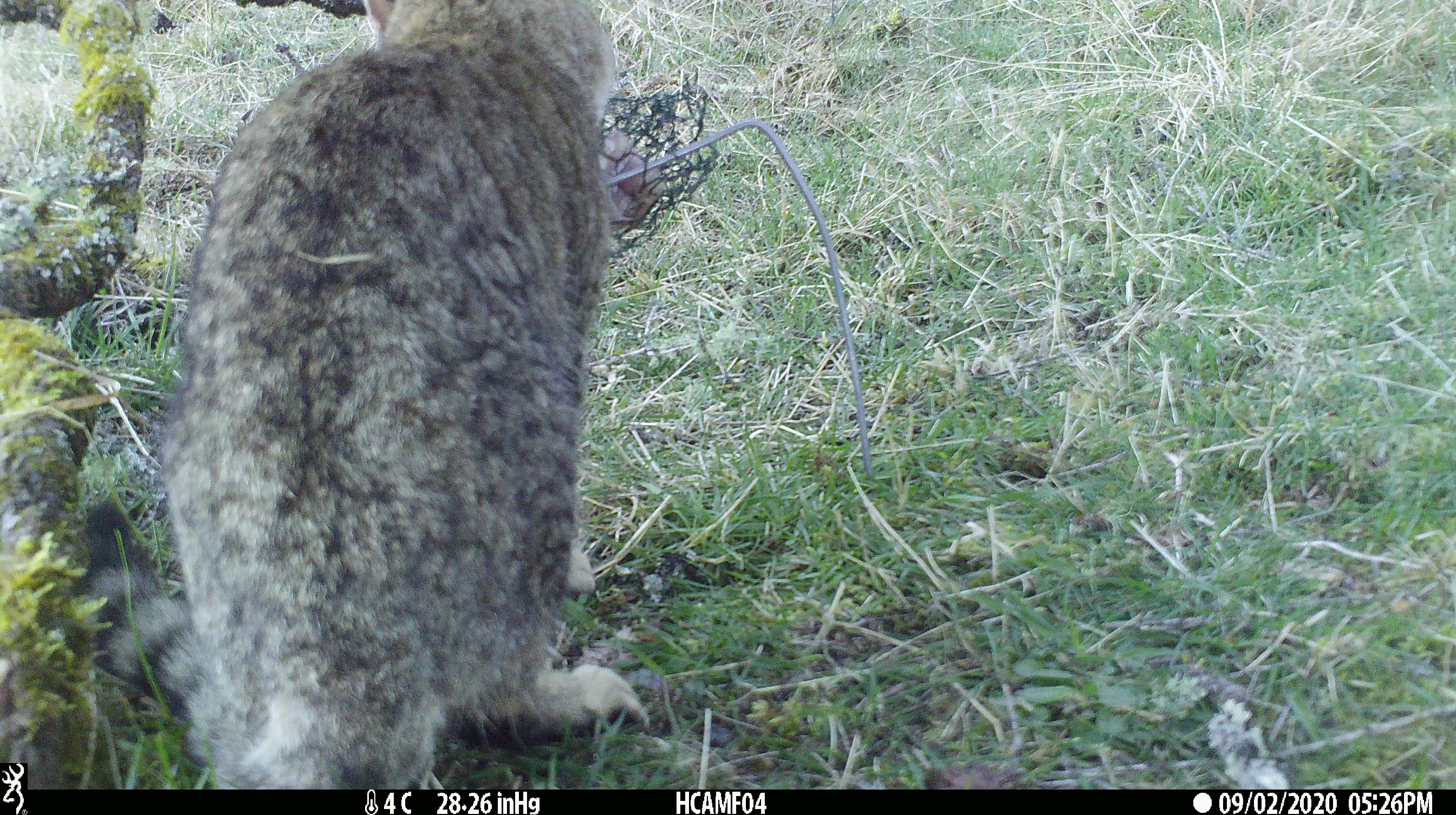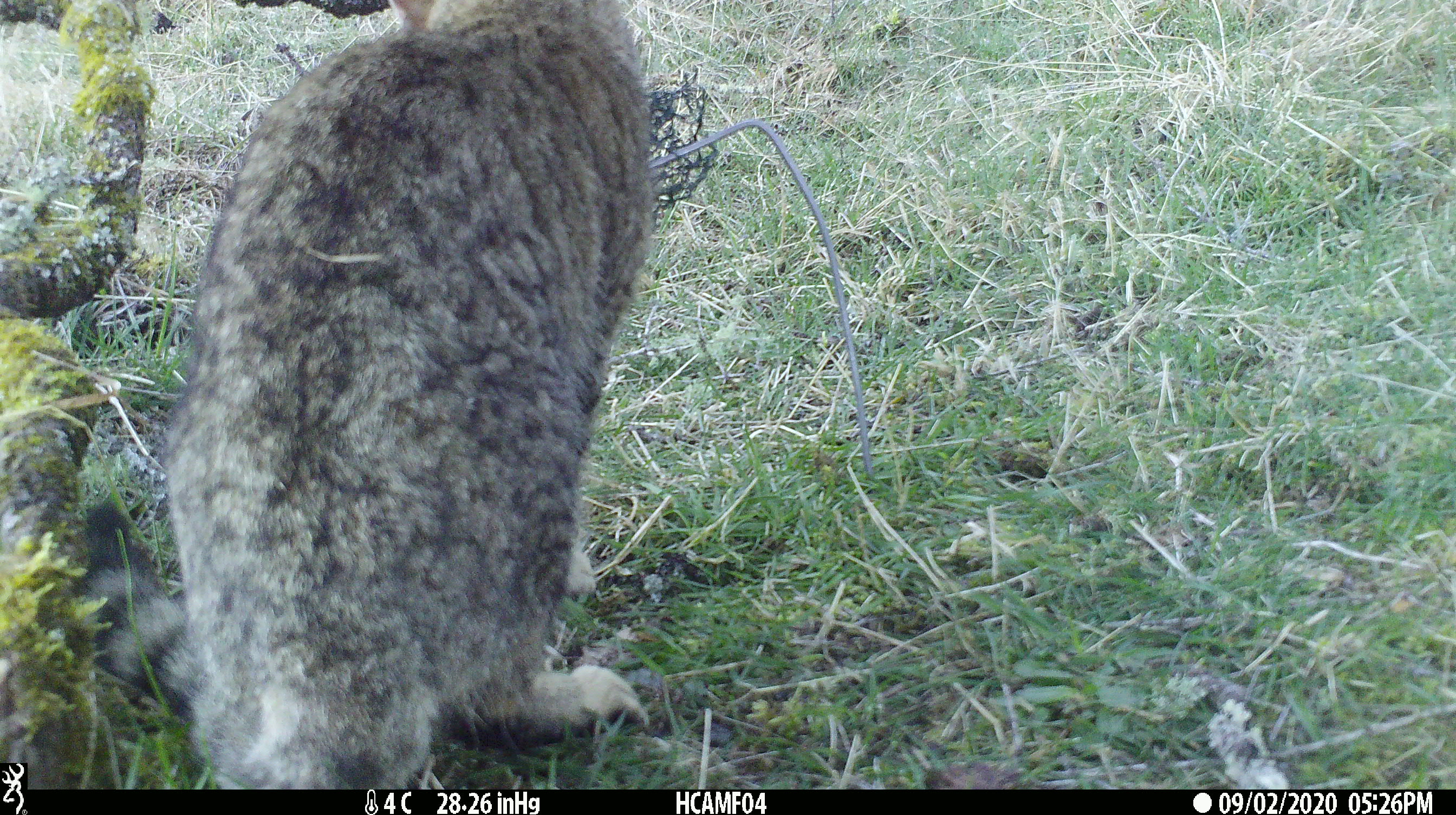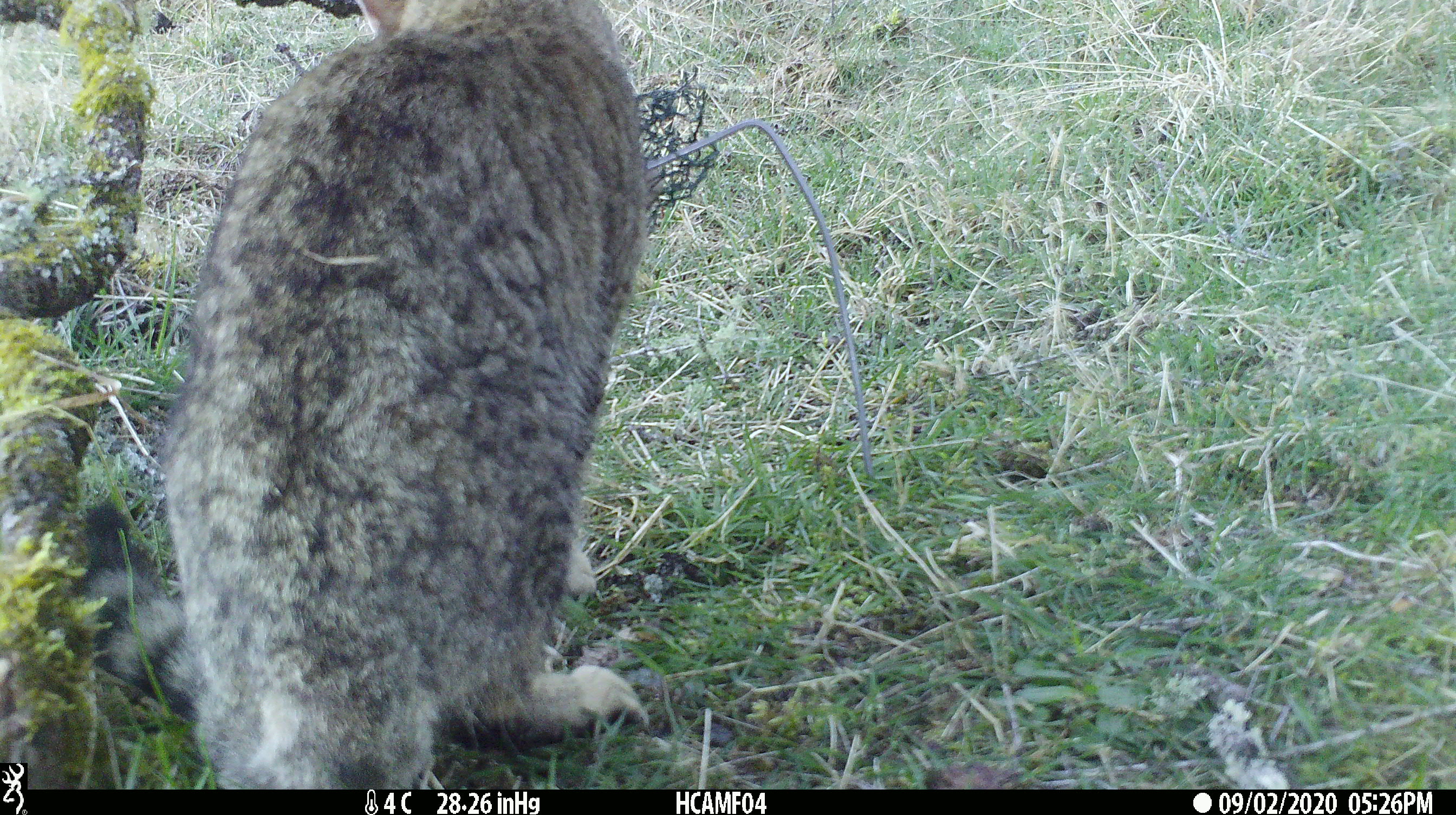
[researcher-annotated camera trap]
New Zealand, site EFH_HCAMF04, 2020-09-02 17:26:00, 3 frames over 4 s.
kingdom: Animalia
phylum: Chordata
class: Mammalia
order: Carnivora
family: Felidae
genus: Felis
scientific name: Felis catus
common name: domestic cat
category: cat